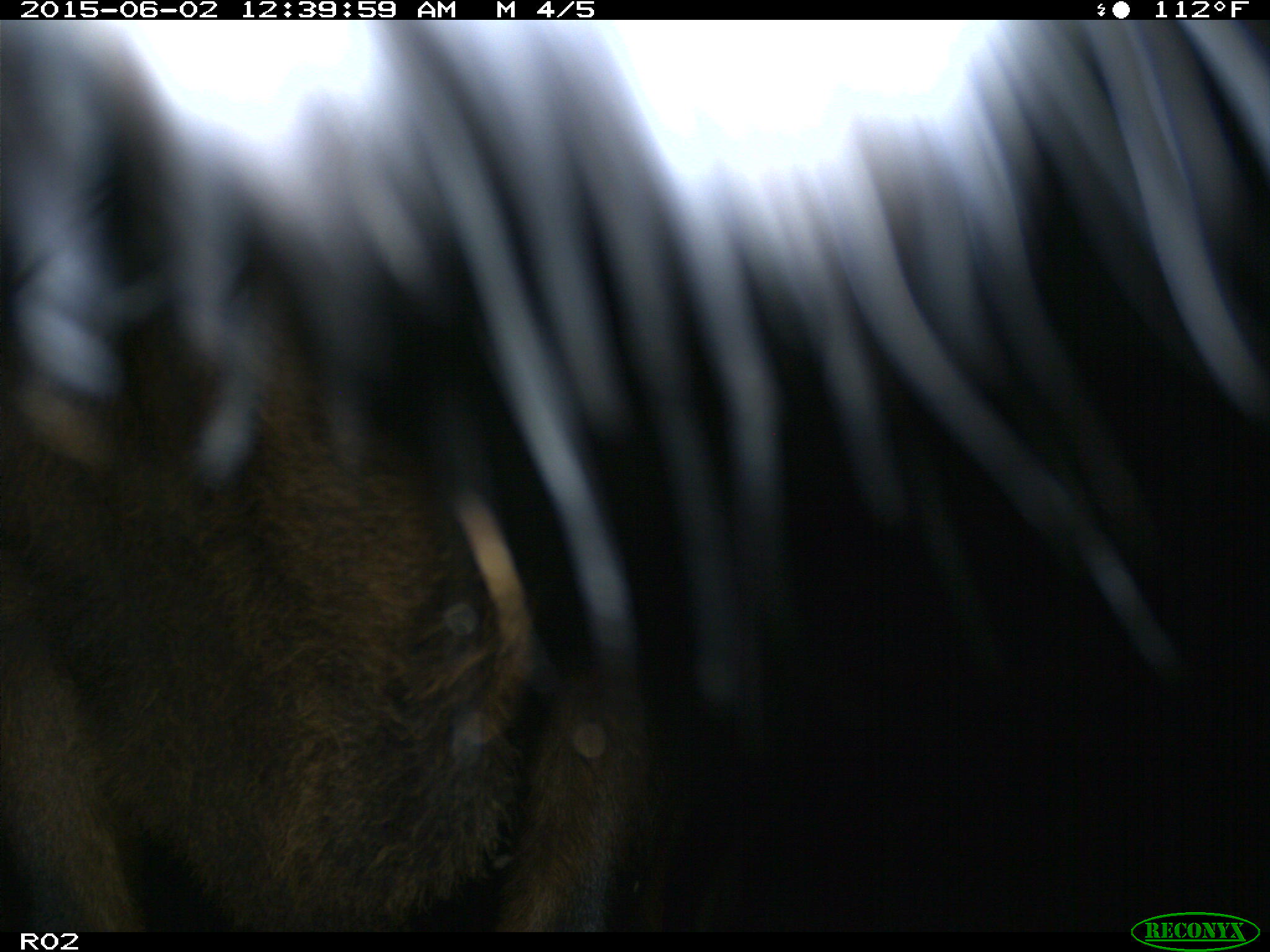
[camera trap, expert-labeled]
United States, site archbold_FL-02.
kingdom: Animalia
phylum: Chordata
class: Mammalia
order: Artiodactyla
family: Bovidae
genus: Bos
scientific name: Bos taurus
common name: domestic cow